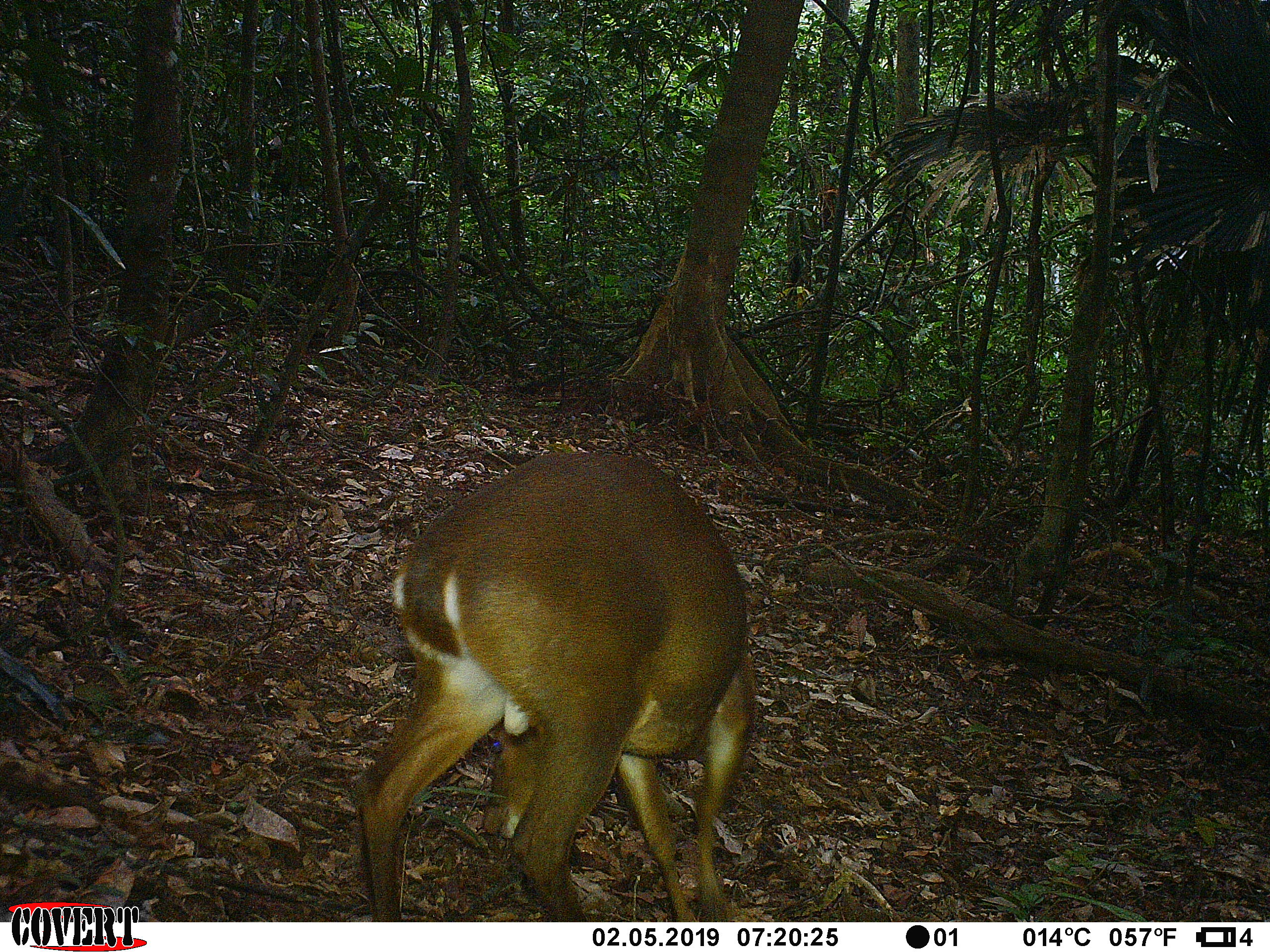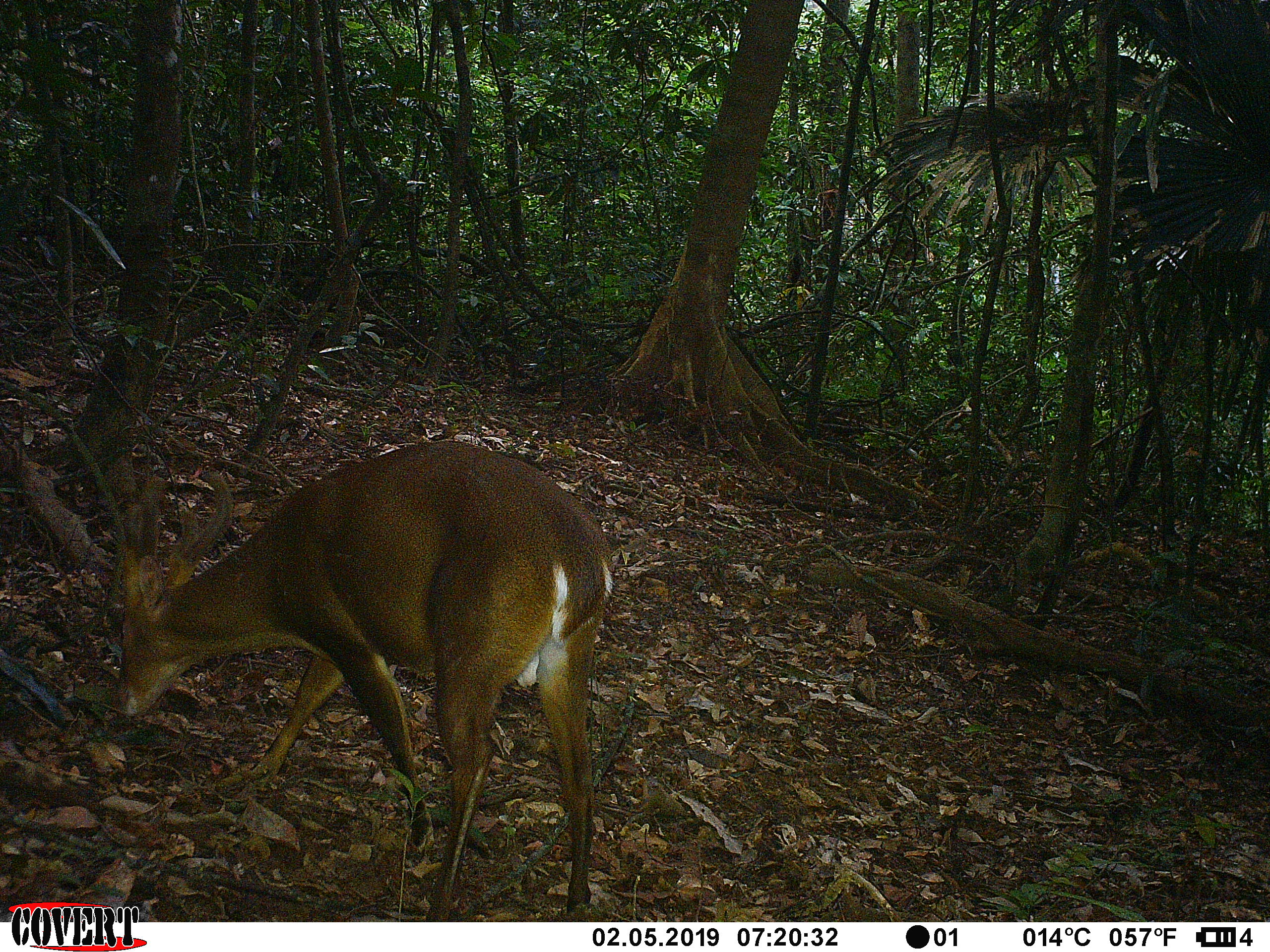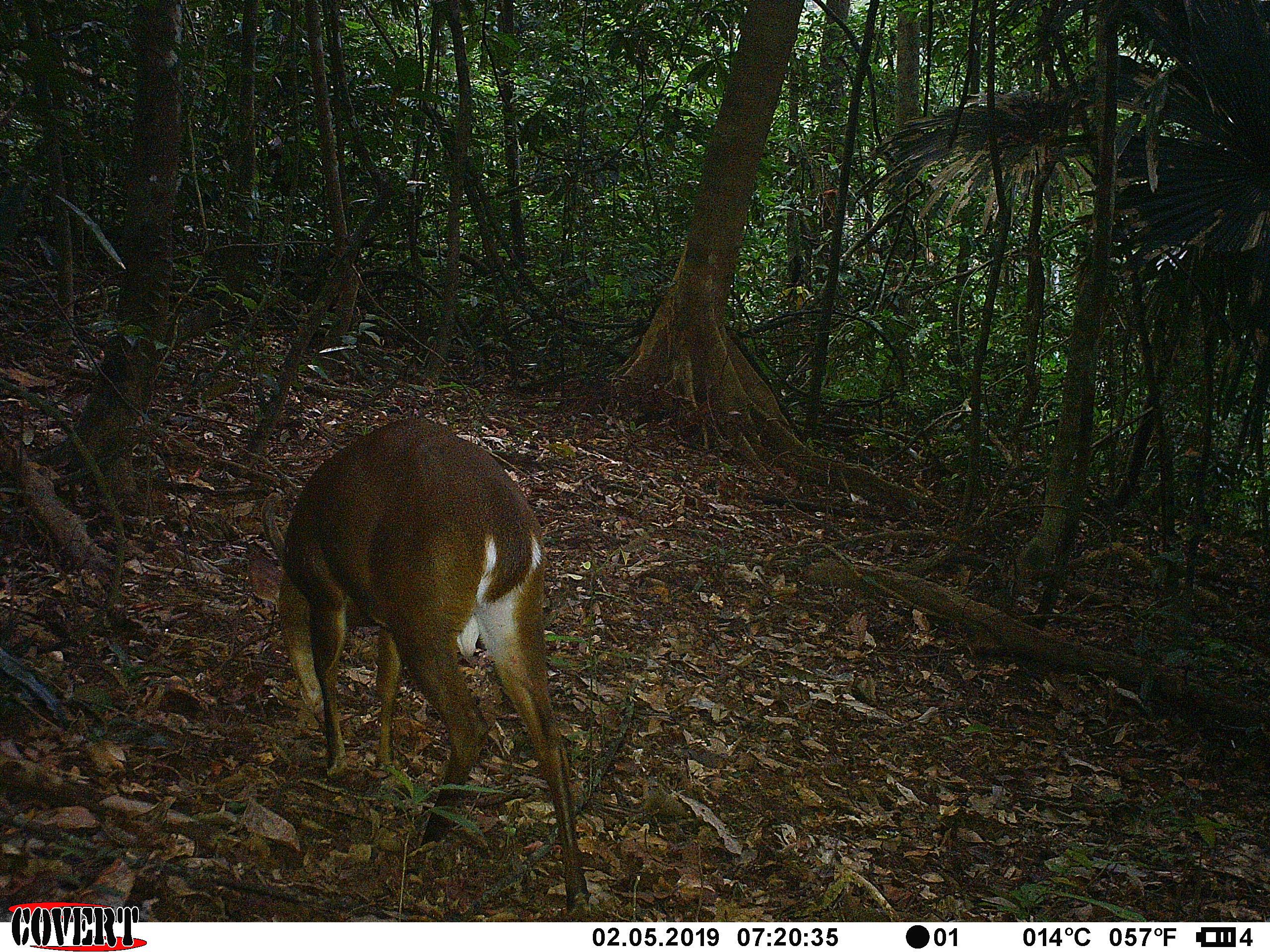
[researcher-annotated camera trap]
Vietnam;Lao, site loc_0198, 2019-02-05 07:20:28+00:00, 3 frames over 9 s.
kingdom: Animalia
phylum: Chordata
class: Mammalia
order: Artiodactyla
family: Cervidae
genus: Muntiacus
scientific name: Muntiacus vuquangensis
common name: large-antlered muntjac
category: large antlered muntjac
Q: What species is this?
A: Large antlered muntjac (large-antlered muntjac) (Muntiacus vuquangensis).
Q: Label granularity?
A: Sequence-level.